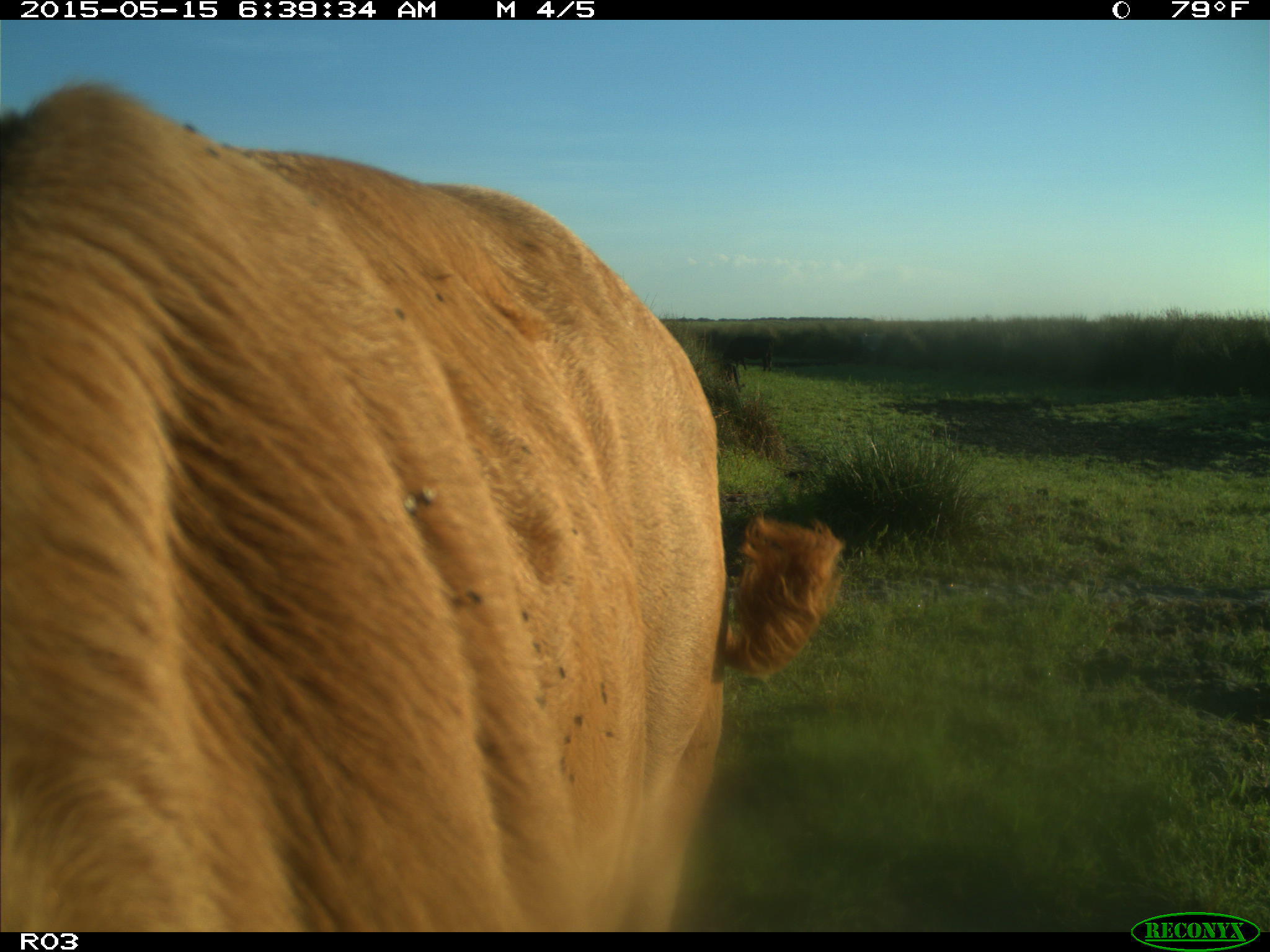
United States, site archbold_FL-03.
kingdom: Animalia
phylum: Chordata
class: Mammalia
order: Artiodactyla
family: Bovidae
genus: Bos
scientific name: Bos taurus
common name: domestic cow